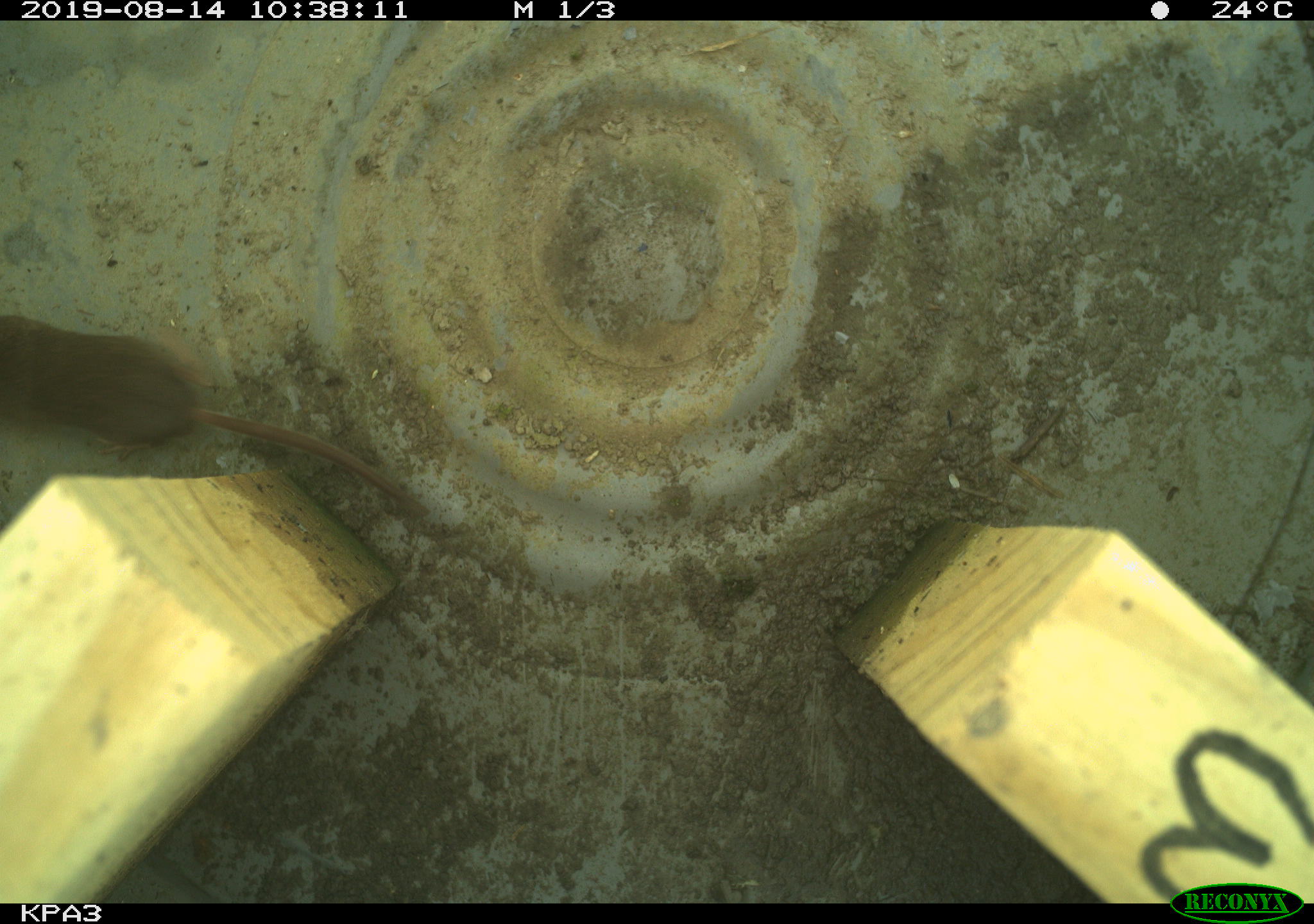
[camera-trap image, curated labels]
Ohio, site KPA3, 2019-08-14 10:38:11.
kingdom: Animalia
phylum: Chordata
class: Mammalia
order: Eulipotyphla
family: Soricidae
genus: Sorex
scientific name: Sorex cinereus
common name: masked shrew